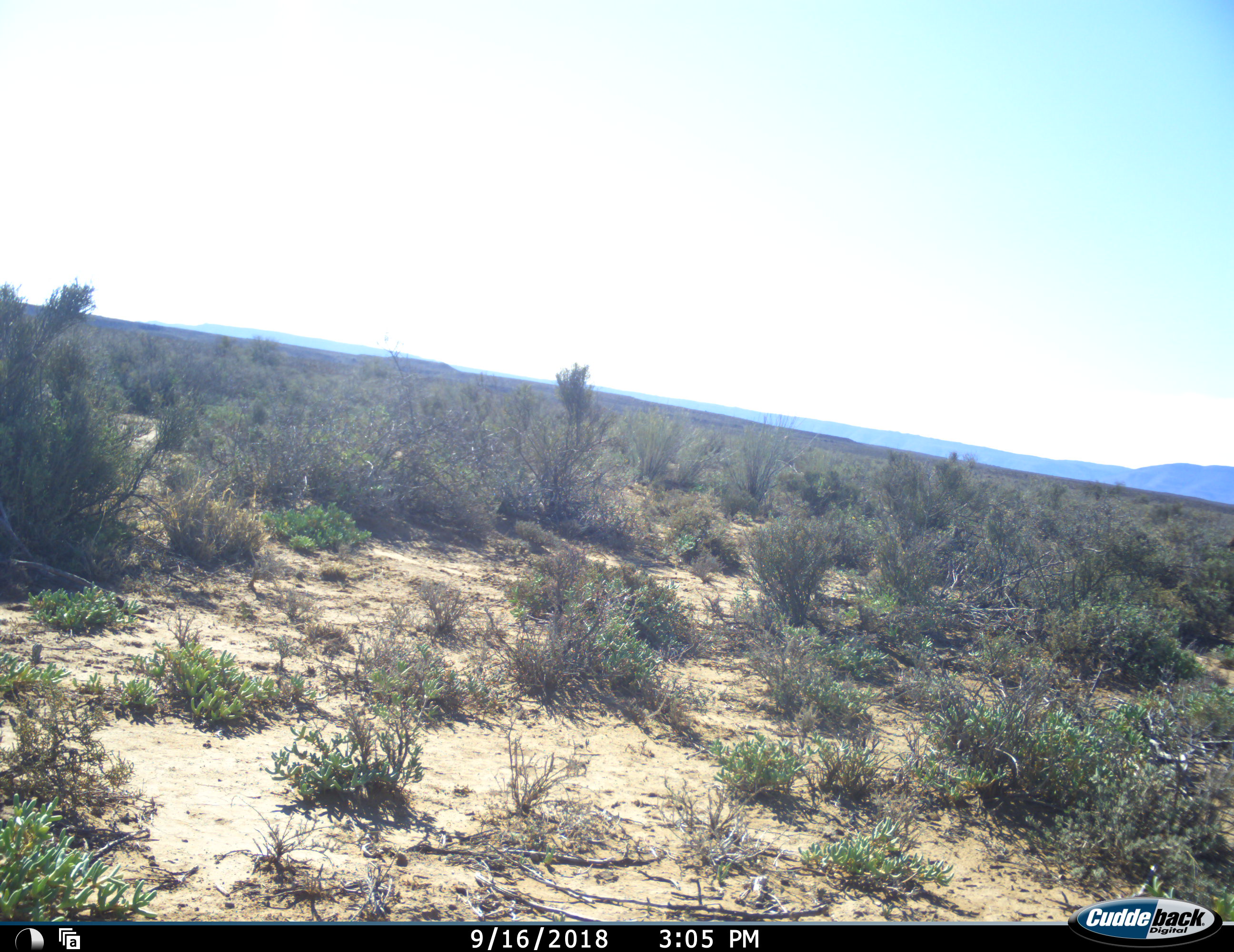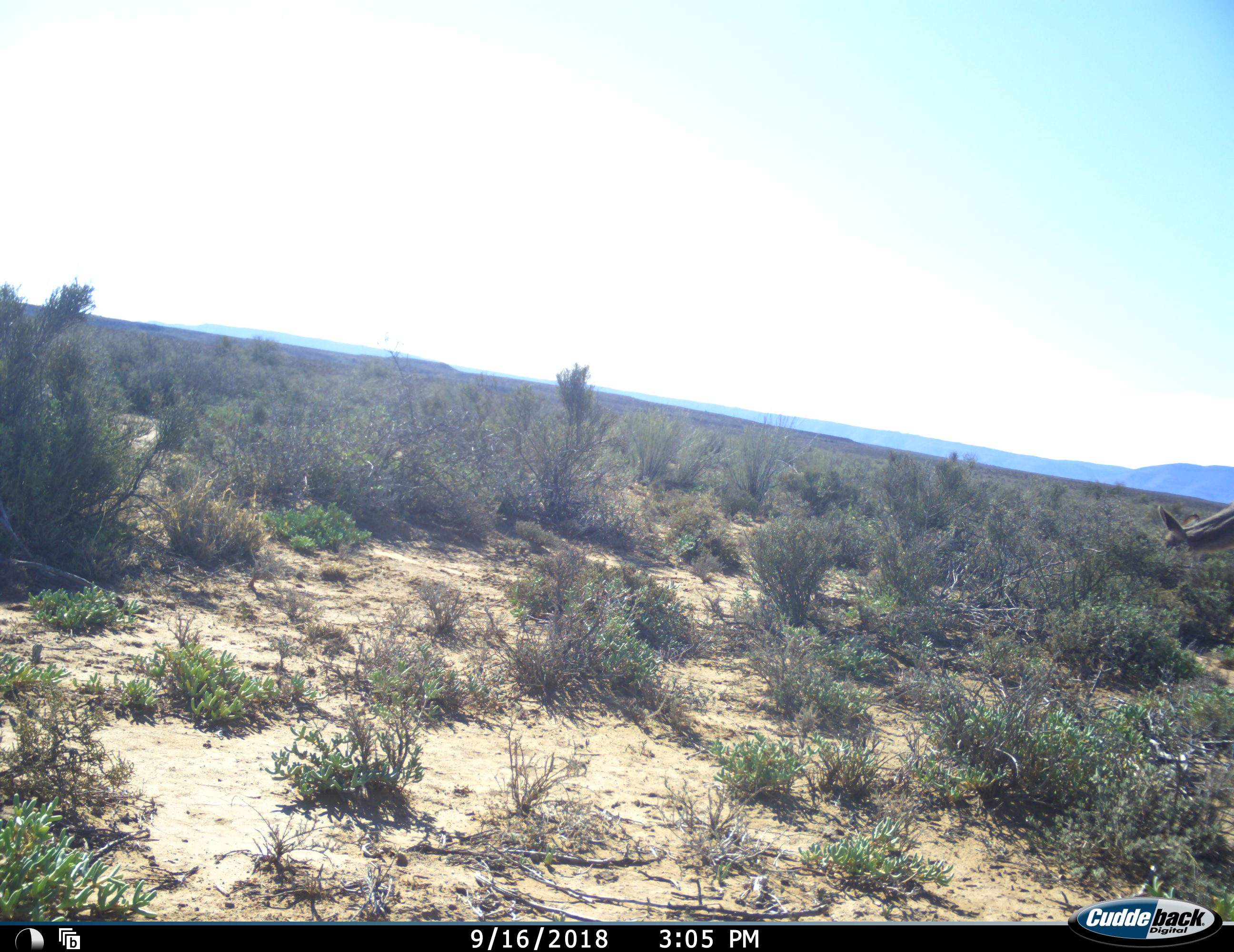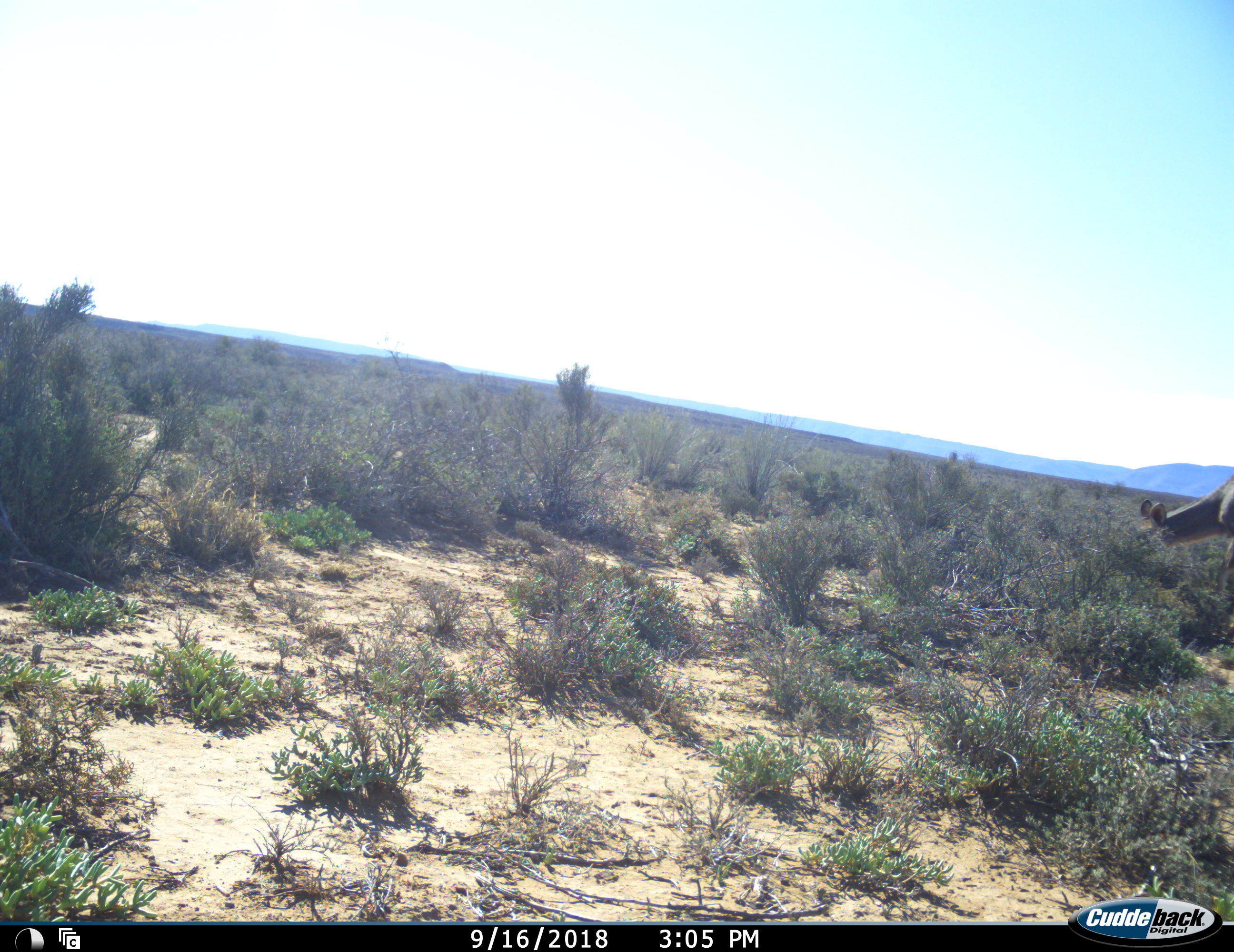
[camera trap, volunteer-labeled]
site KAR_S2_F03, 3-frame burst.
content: unidentified animal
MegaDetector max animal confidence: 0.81